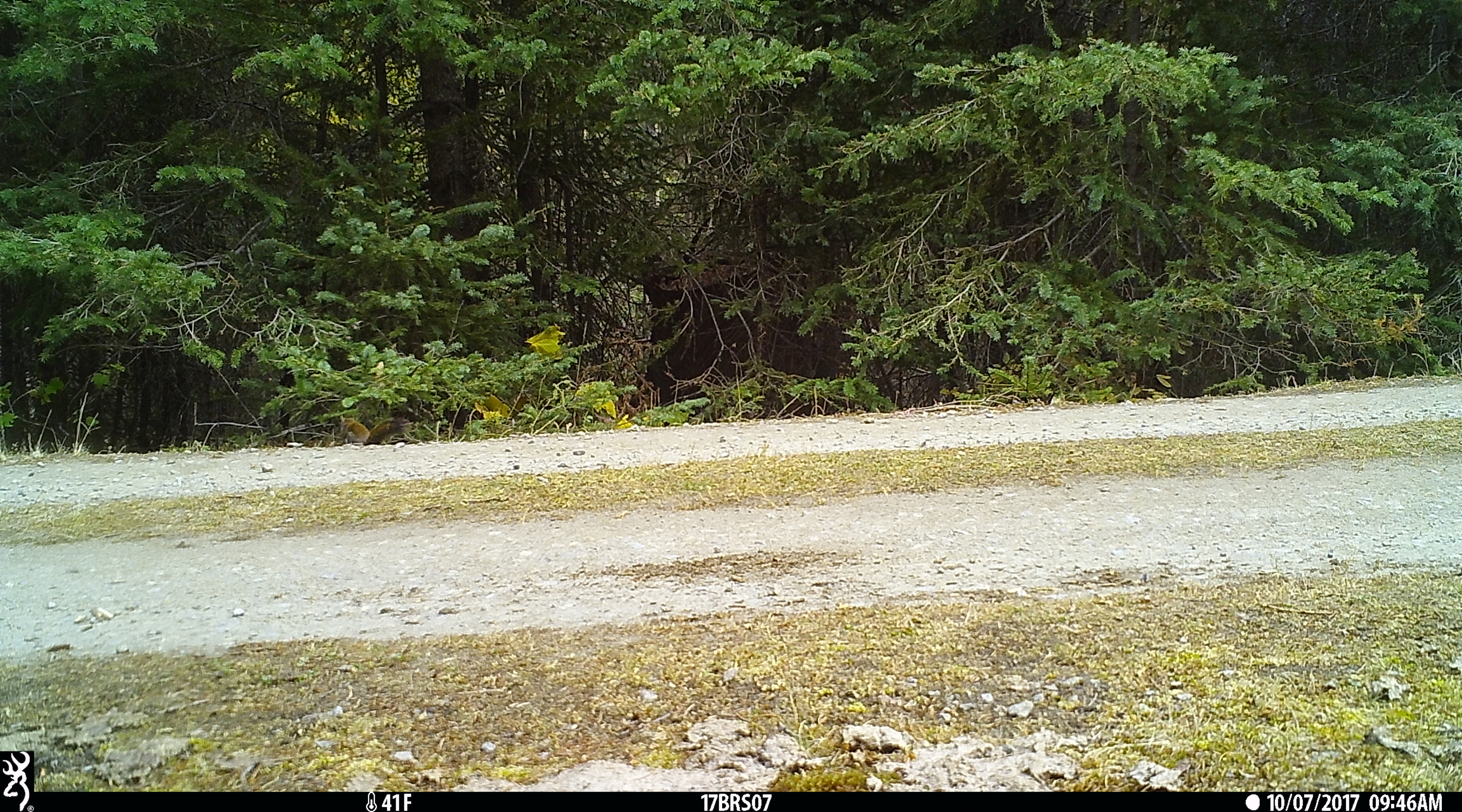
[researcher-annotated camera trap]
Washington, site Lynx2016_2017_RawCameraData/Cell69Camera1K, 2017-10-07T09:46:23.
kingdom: Animalia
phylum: Chordata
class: Mammalia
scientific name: Mammalia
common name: small mammal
Small mammal (Mammalia). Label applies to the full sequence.